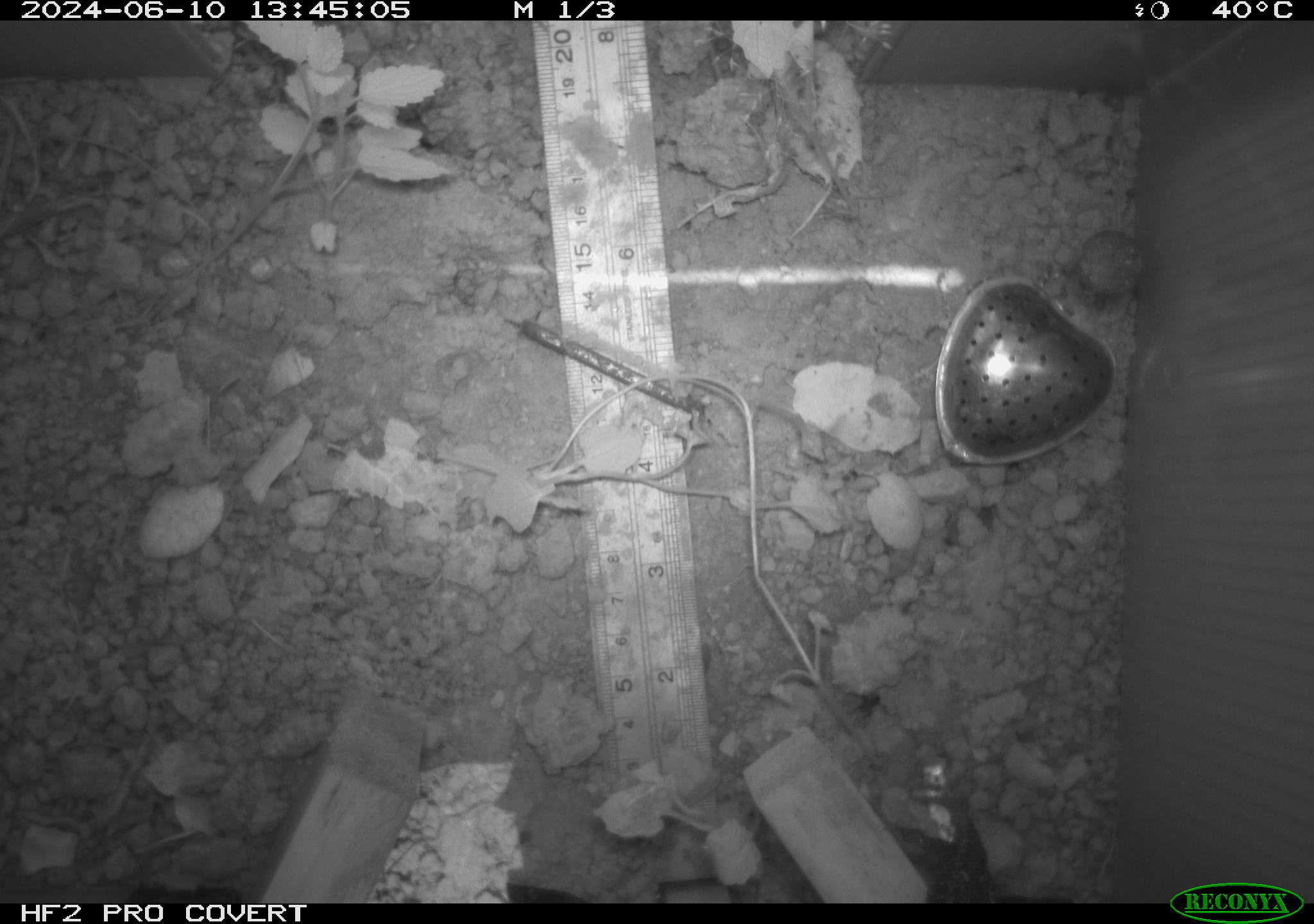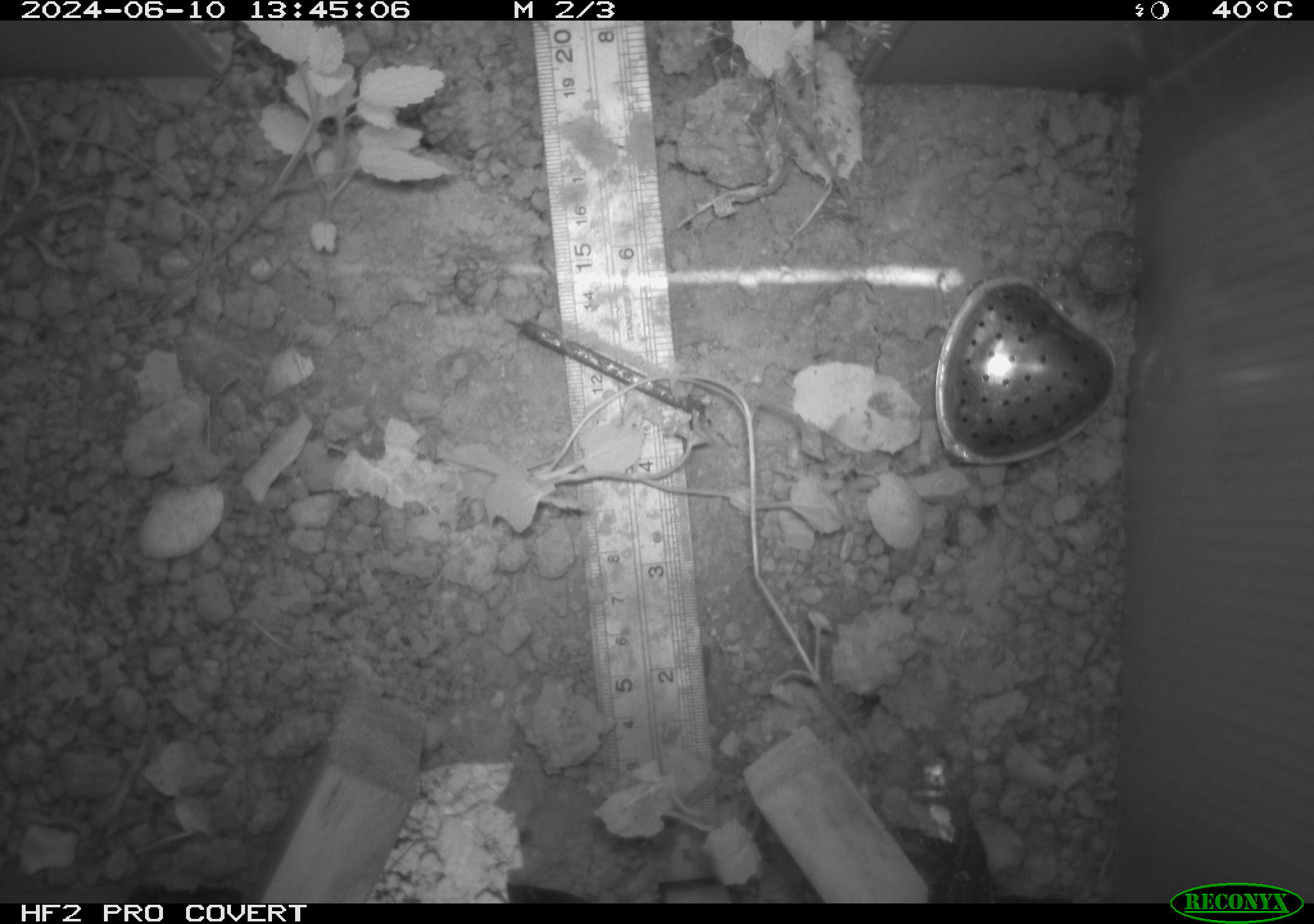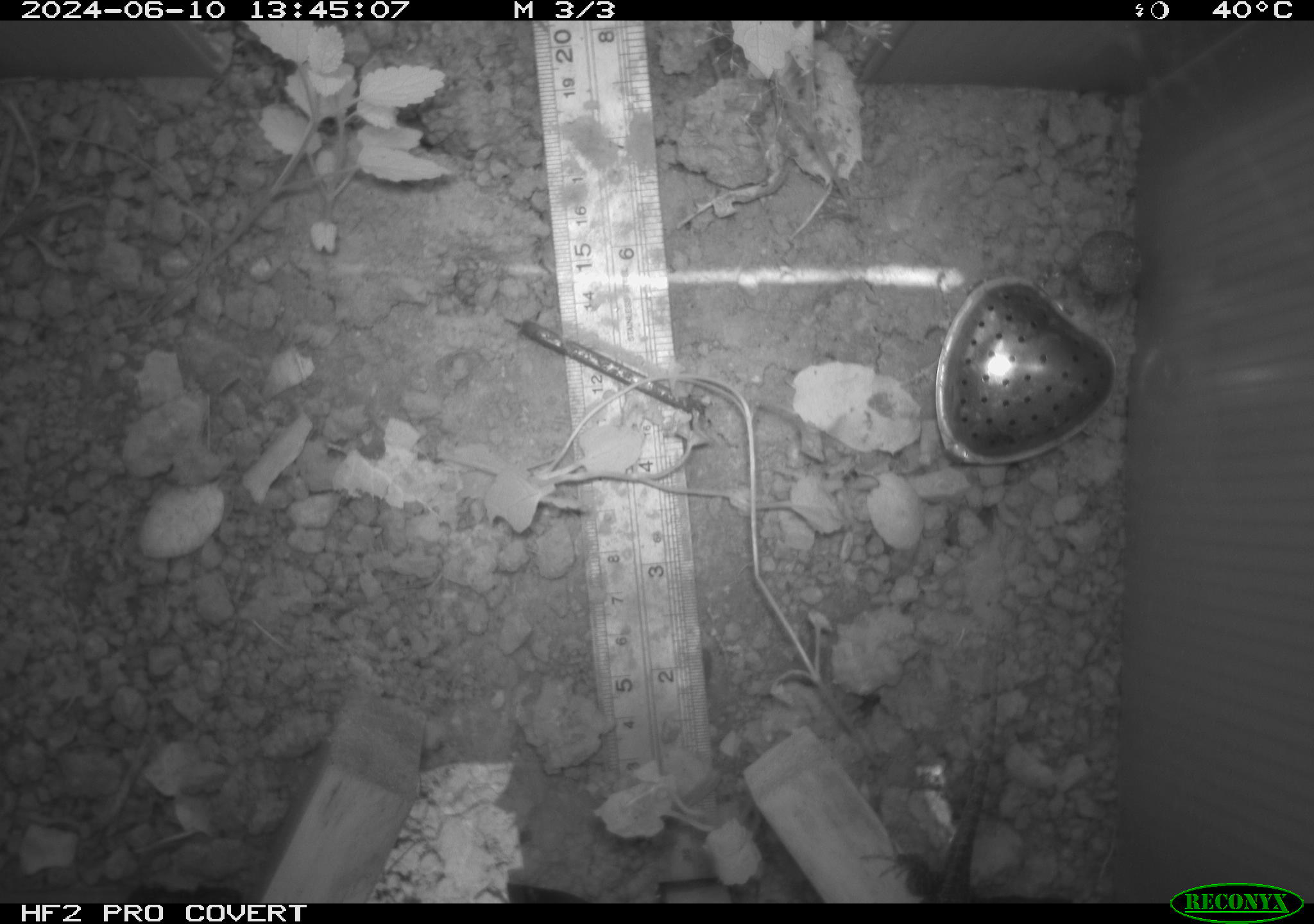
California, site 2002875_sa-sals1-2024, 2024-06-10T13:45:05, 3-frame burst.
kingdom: Animalia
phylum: Chordata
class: Reptilia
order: Squamata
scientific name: Squamata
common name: lizards and snakes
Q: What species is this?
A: Lizards and snakes (Squamata).